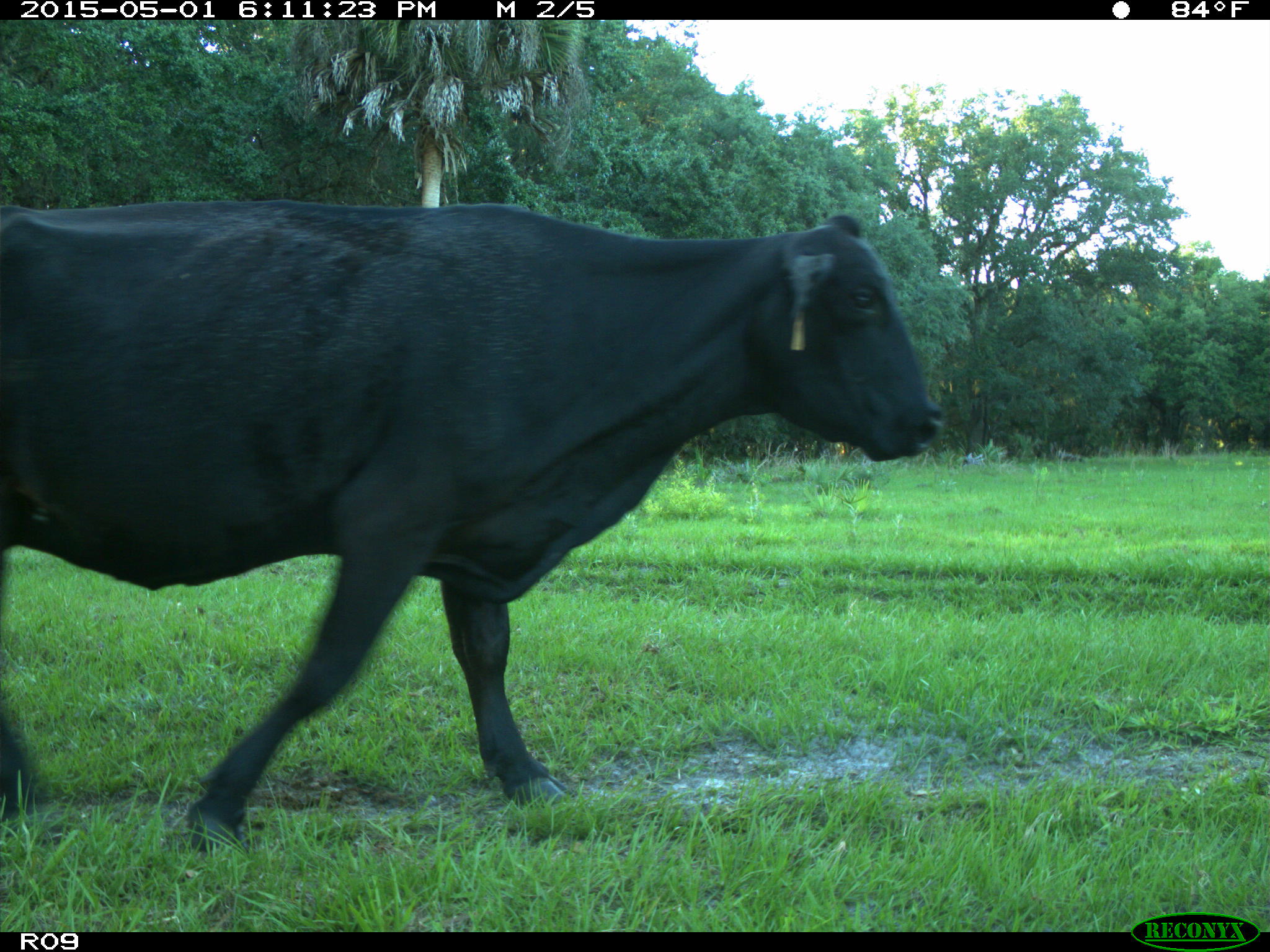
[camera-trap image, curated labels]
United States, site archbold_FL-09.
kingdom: Animalia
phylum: Chordata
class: Mammalia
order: Artiodactyla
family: Bovidae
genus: Bos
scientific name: Bos taurus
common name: domestic cow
Bos taurus (domestic cow).